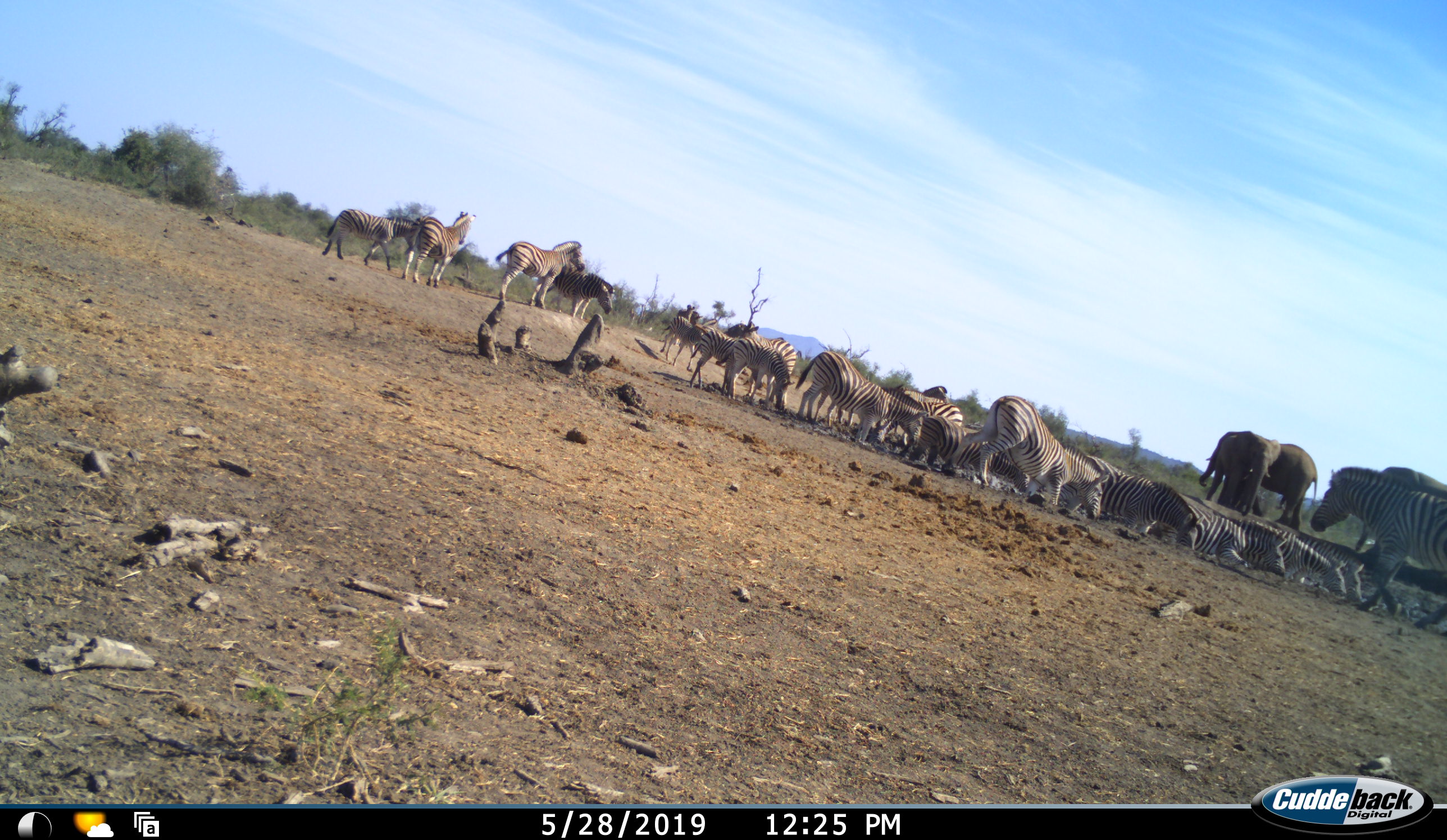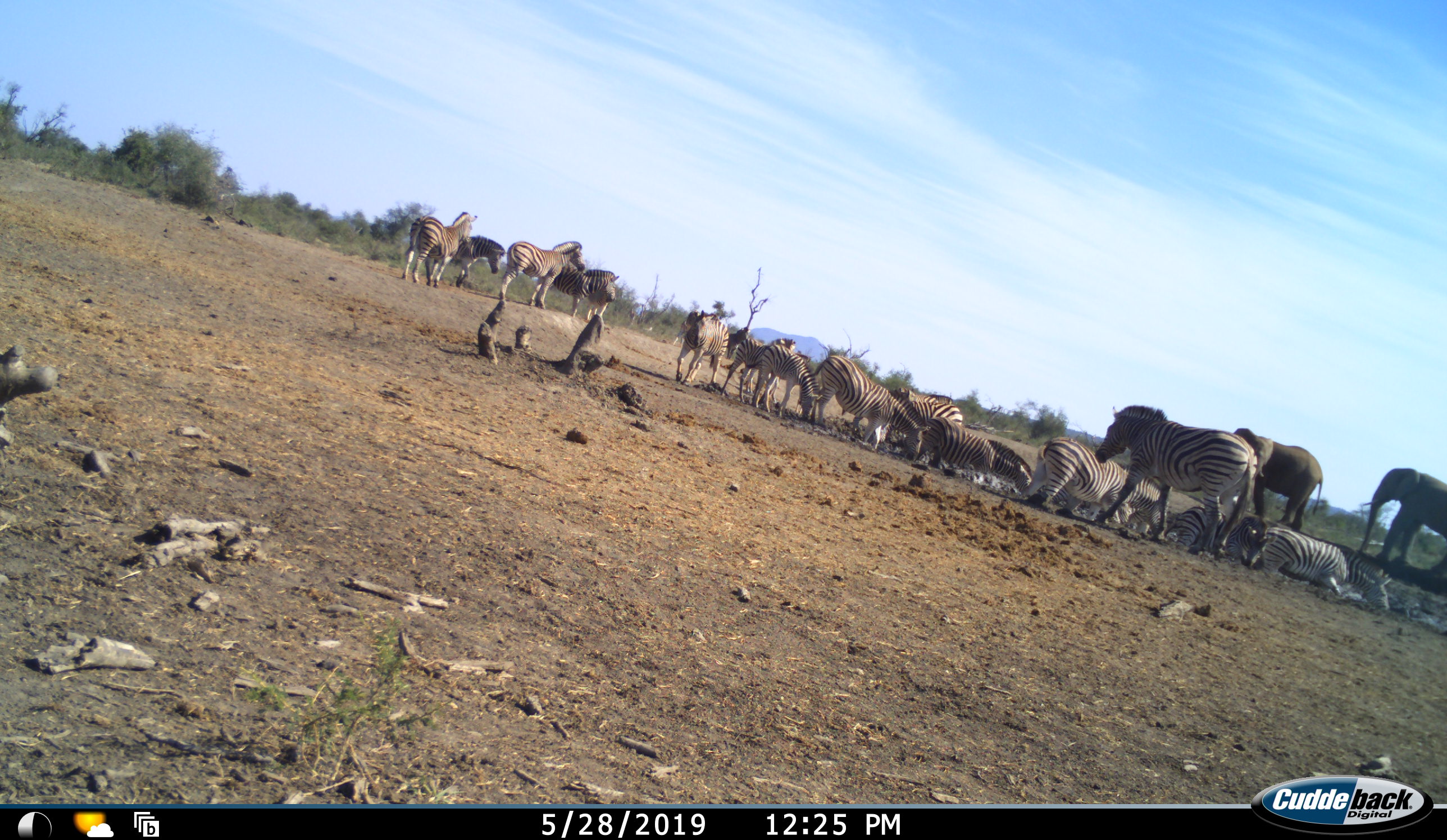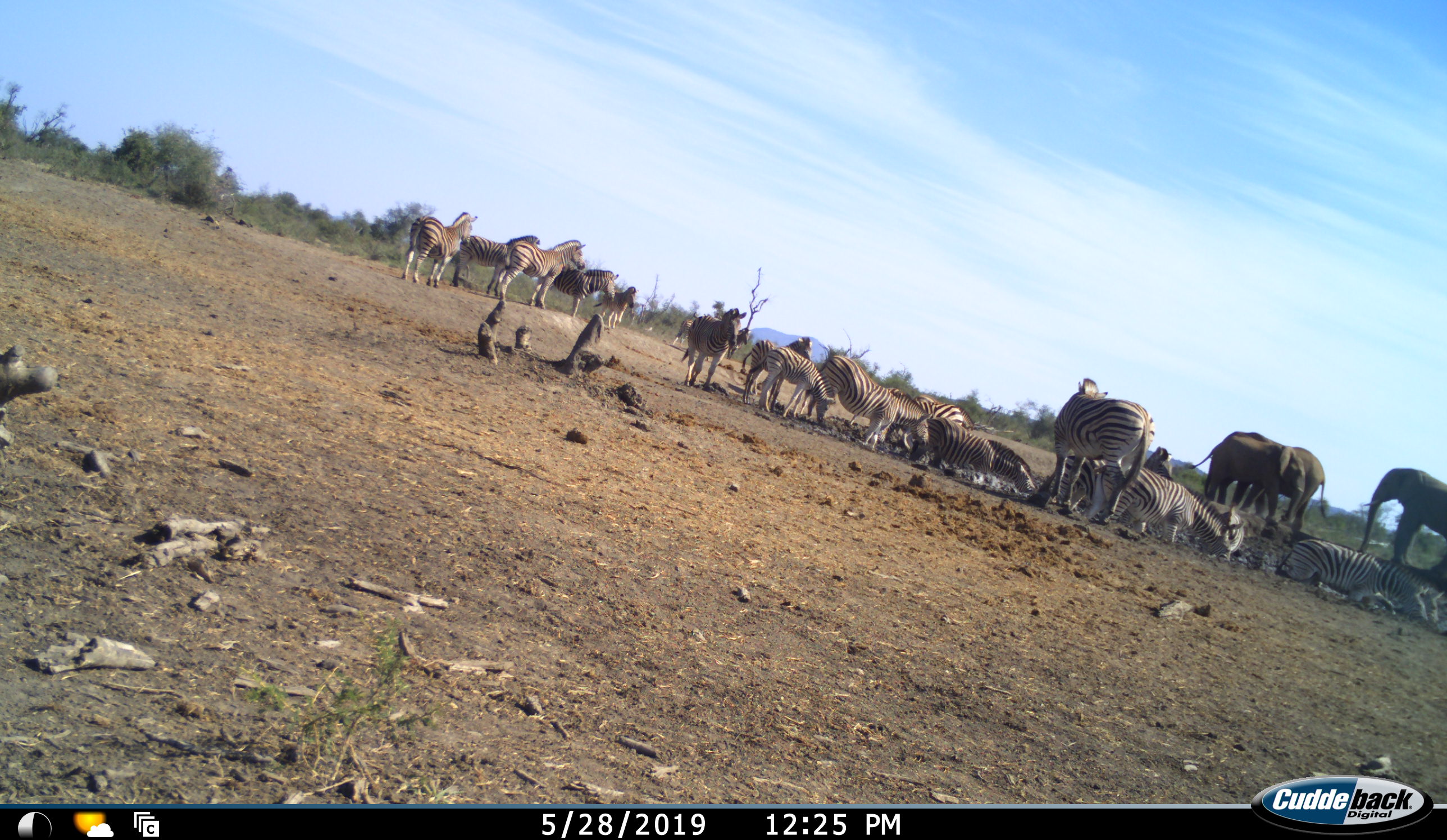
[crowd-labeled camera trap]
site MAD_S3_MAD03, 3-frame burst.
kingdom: Animalia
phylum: Chordata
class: Mammalia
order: Proboscidea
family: Elephantidae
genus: Loxodonta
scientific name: Loxodonta africana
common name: african bush elephant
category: elephant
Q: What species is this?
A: Elephant (african bush elephant) (Loxodonta africana).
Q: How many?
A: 3.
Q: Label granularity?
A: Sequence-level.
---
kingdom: Animalia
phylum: Chordata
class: Mammalia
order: Perissodactyla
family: Equidae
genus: Equus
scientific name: Equus quagga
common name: plains zebra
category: zebraplains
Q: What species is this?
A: Zebraplains (plains zebra) (Equus quagga).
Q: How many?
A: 11-50.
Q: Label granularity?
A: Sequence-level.